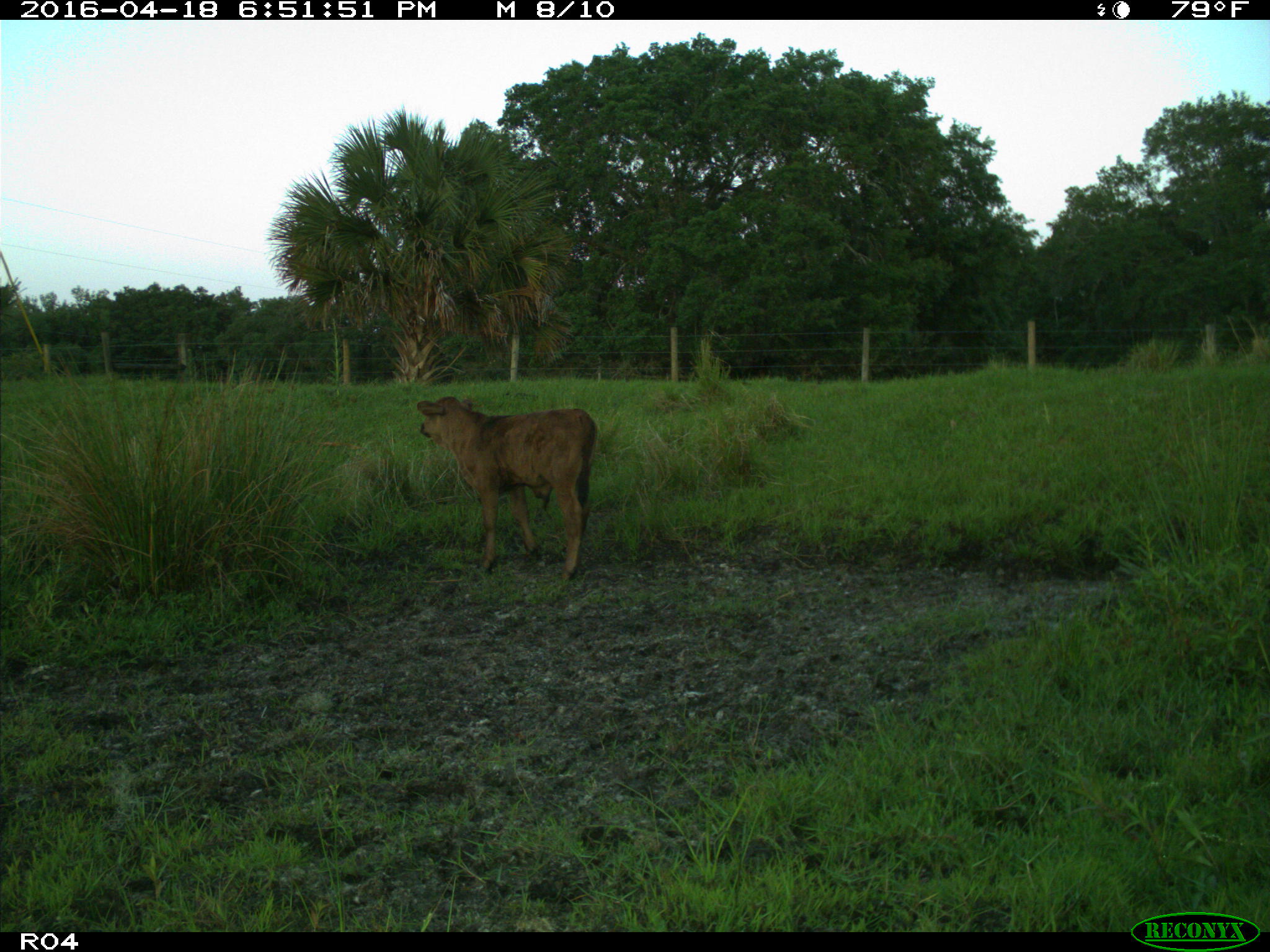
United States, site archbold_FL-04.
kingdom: Animalia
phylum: Chordata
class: Mammalia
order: Artiodactyla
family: Bovidae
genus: Bos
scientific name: Bos taurus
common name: domestic cow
Bos taurus (domestic cow).